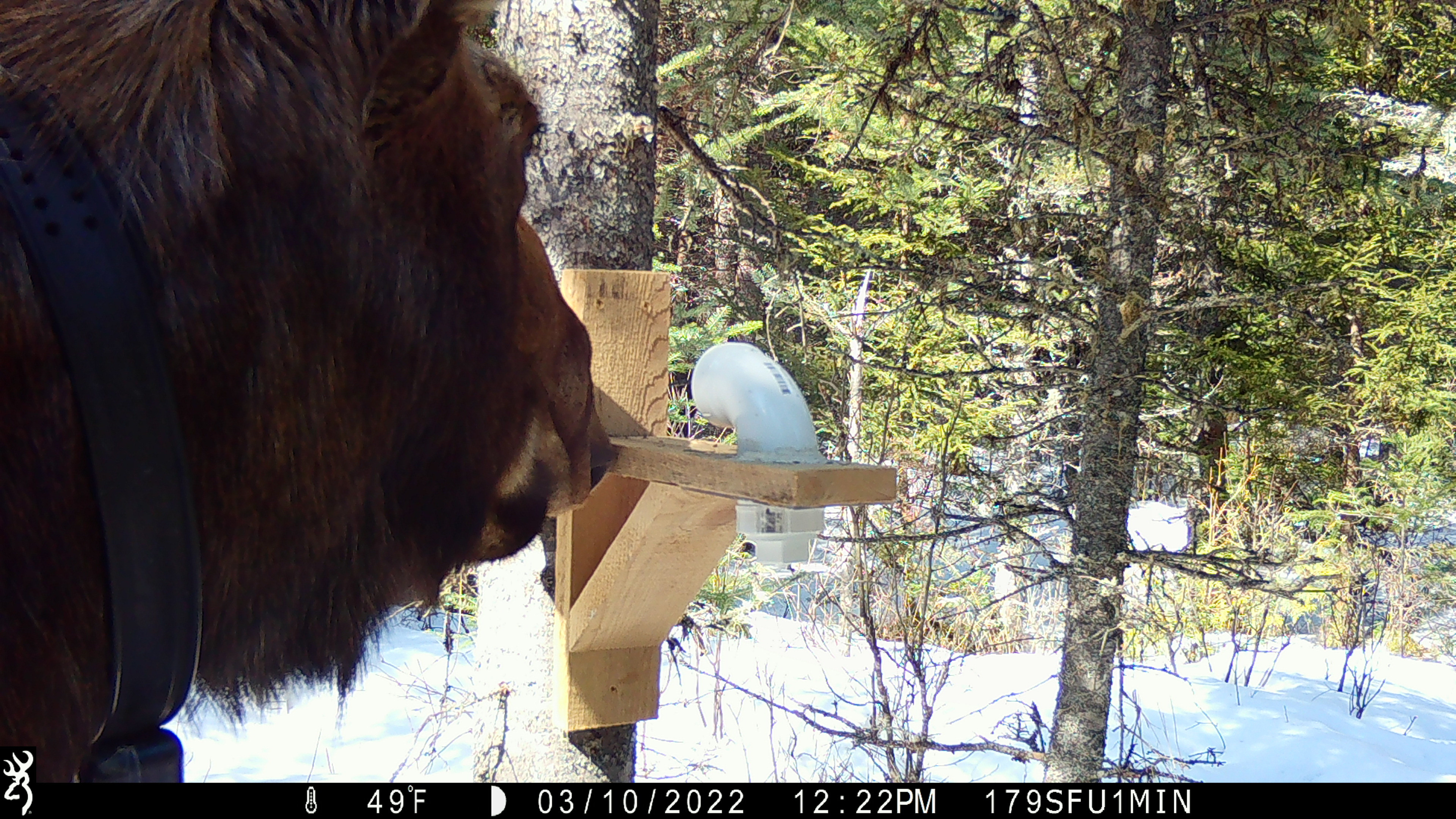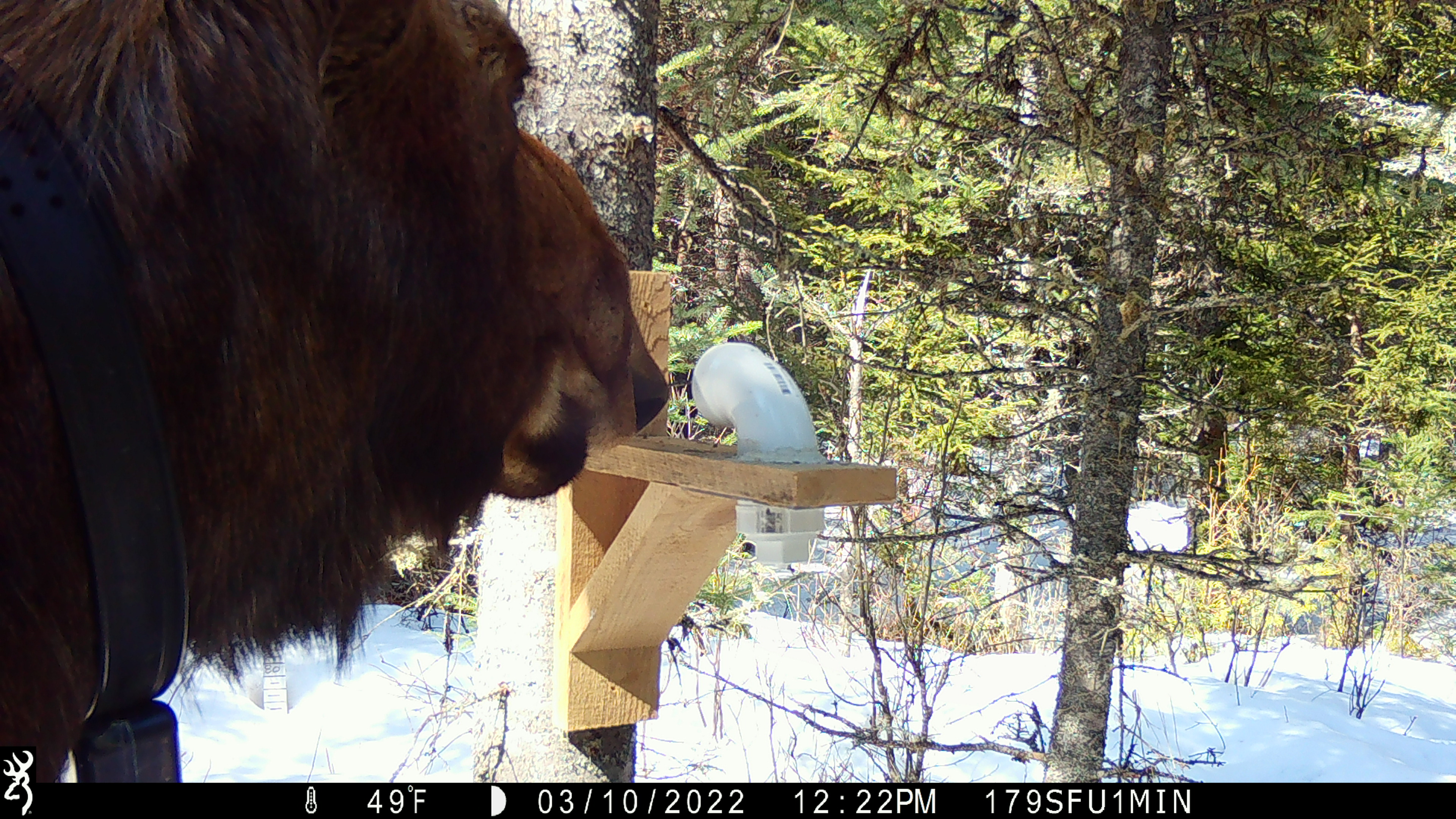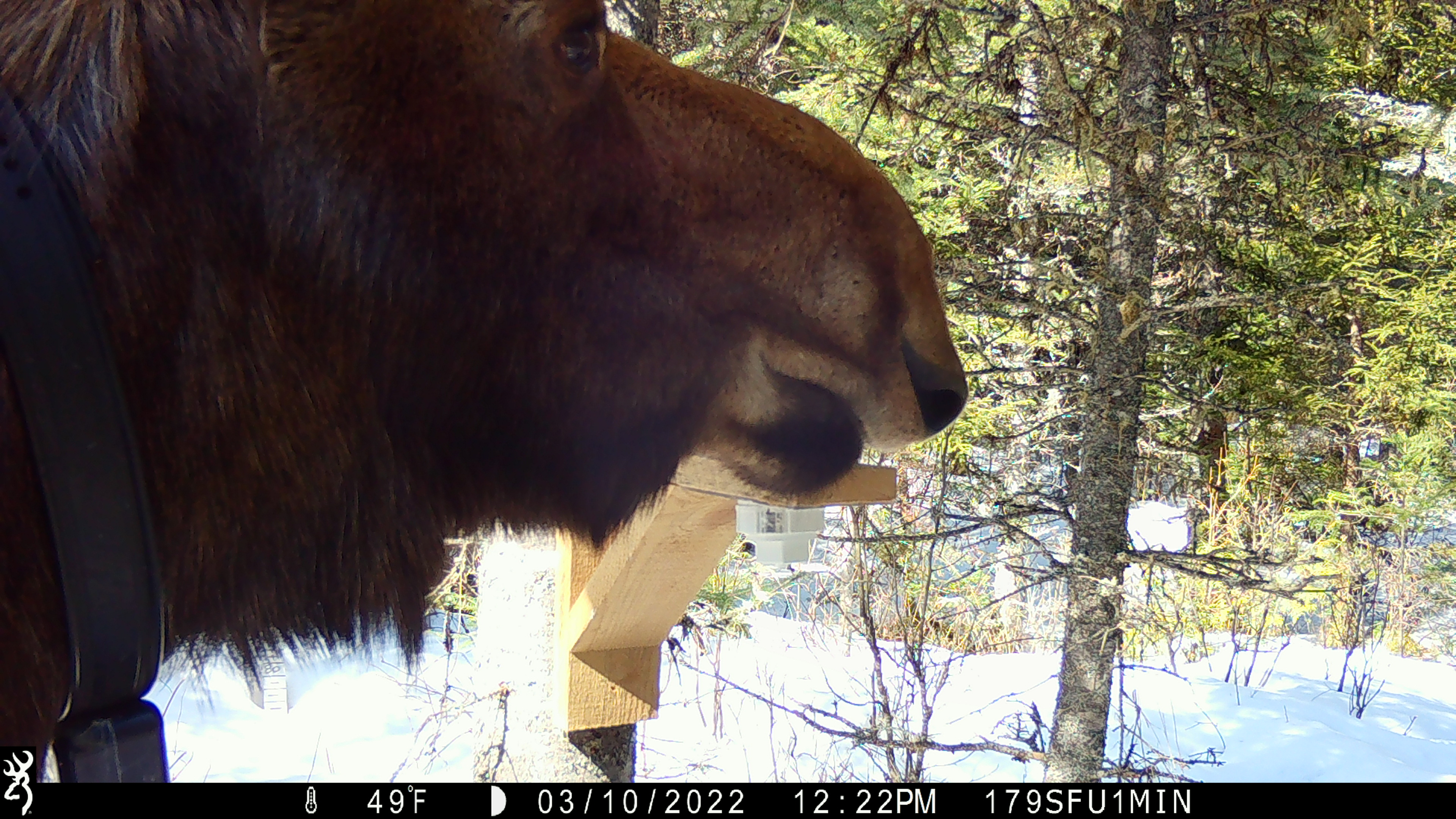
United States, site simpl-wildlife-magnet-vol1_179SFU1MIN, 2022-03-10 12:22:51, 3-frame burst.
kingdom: Animalia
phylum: Chordata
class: Mammalia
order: Artiodactyla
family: Cervidae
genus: Alces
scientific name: Alces alces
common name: moose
Moose (Alces alces).